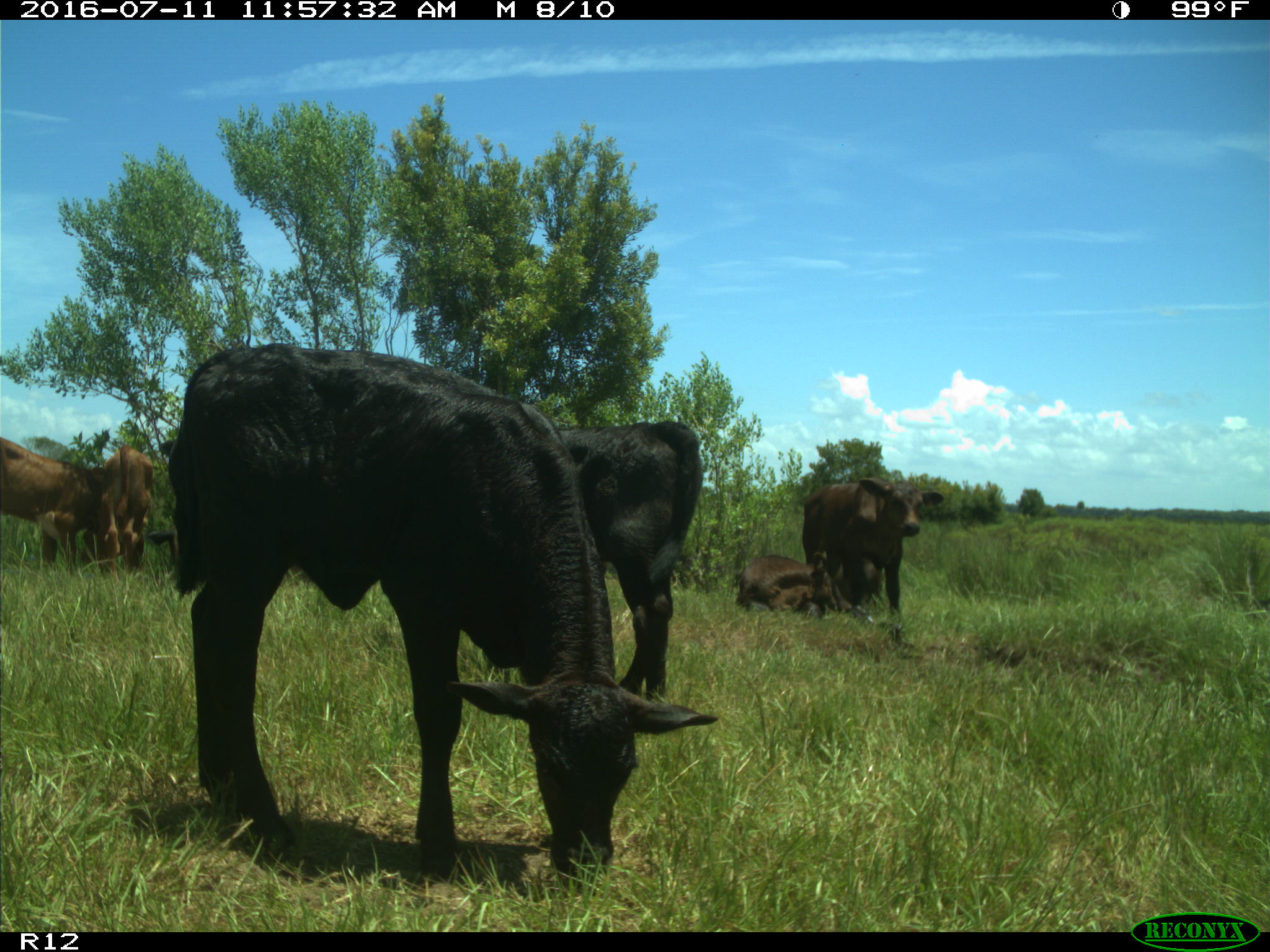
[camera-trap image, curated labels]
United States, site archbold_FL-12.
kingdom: Animalia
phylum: Chordata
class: Mammalia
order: Artiodactyla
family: Bovidae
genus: Bos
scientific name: Bos taurus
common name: domestic cow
Bos taurus (domestic cow).